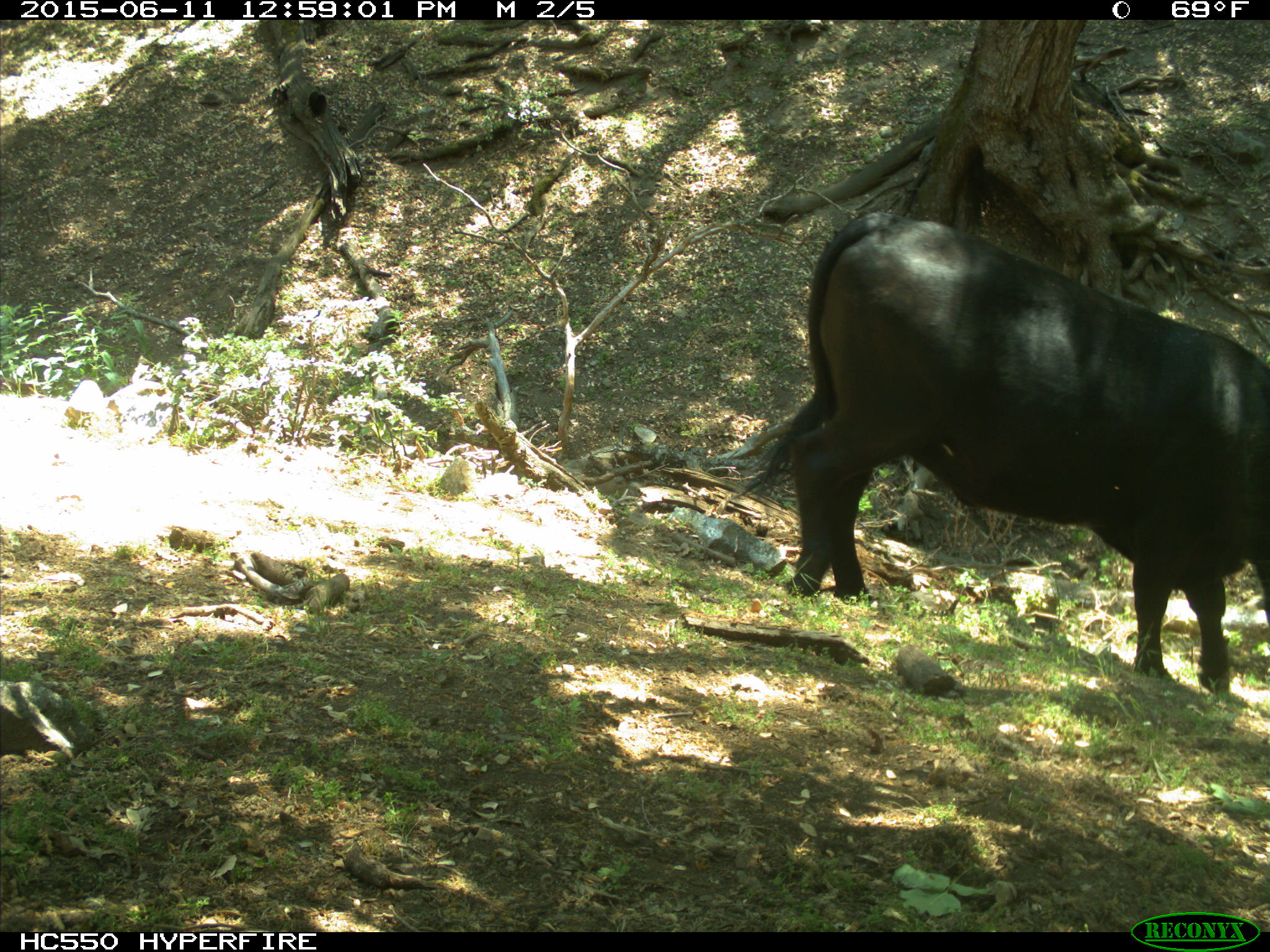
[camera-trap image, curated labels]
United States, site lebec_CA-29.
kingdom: Animalia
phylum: Chordata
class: Mammalia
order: Artiodactyla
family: Bovidae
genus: Bos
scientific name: Bos taurus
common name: domestic cow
Bos taurus (domestic cow).